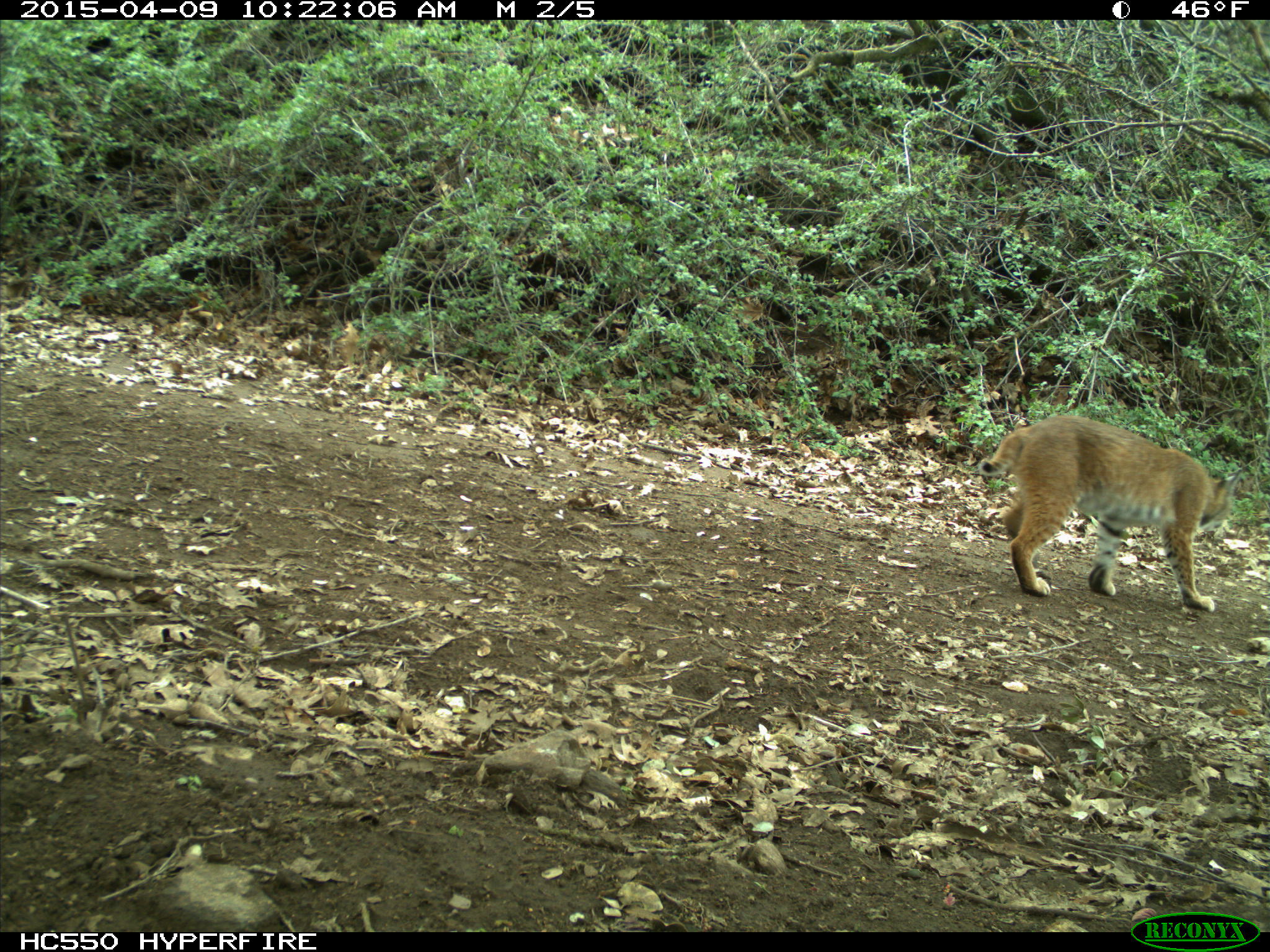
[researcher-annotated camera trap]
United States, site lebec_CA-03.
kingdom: Animalia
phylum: Chordata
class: Mammalia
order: Carnivora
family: Felidae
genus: Lynx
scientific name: Lynx rufus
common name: bobcat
Lynx rufus (bobcat).